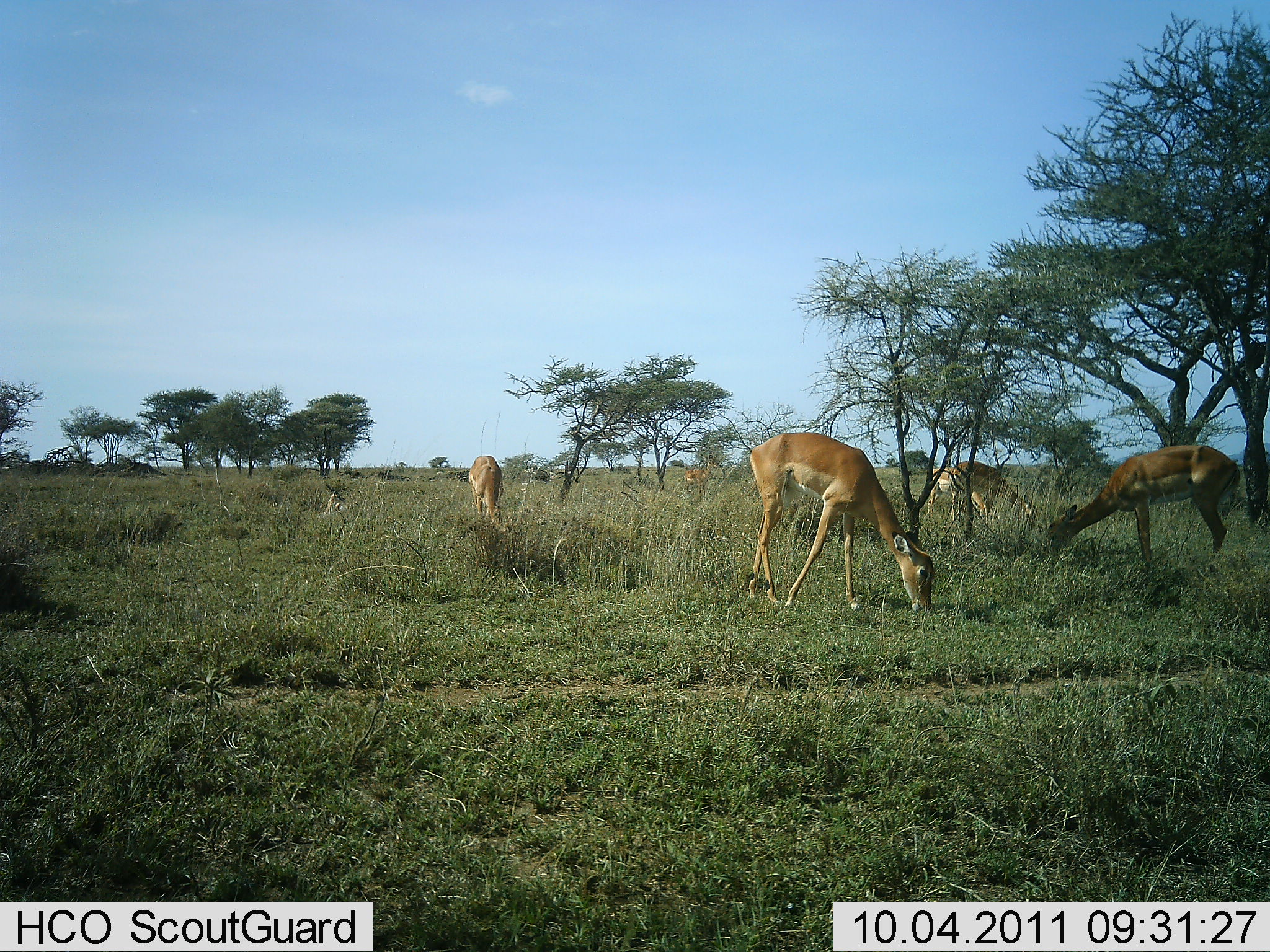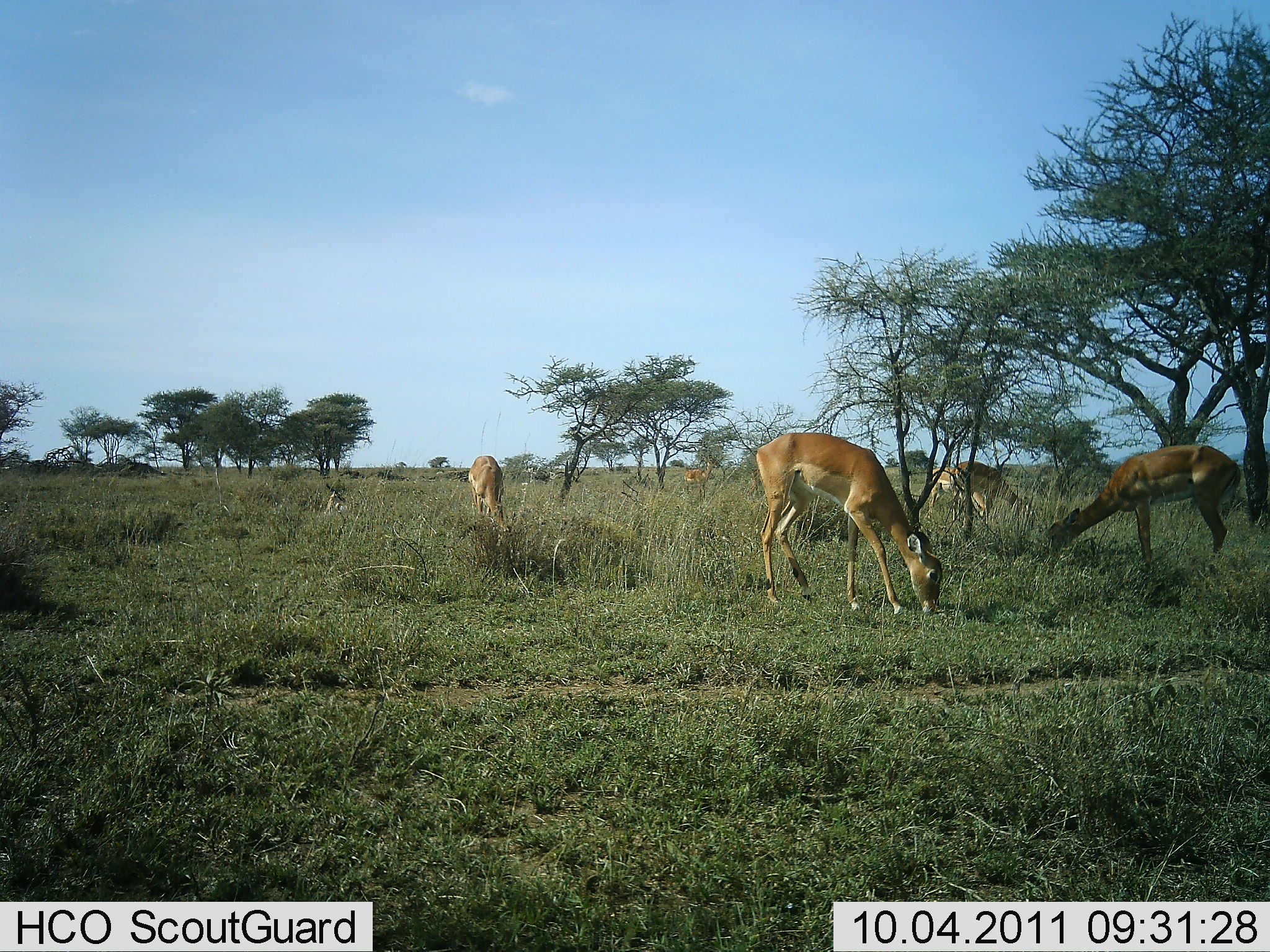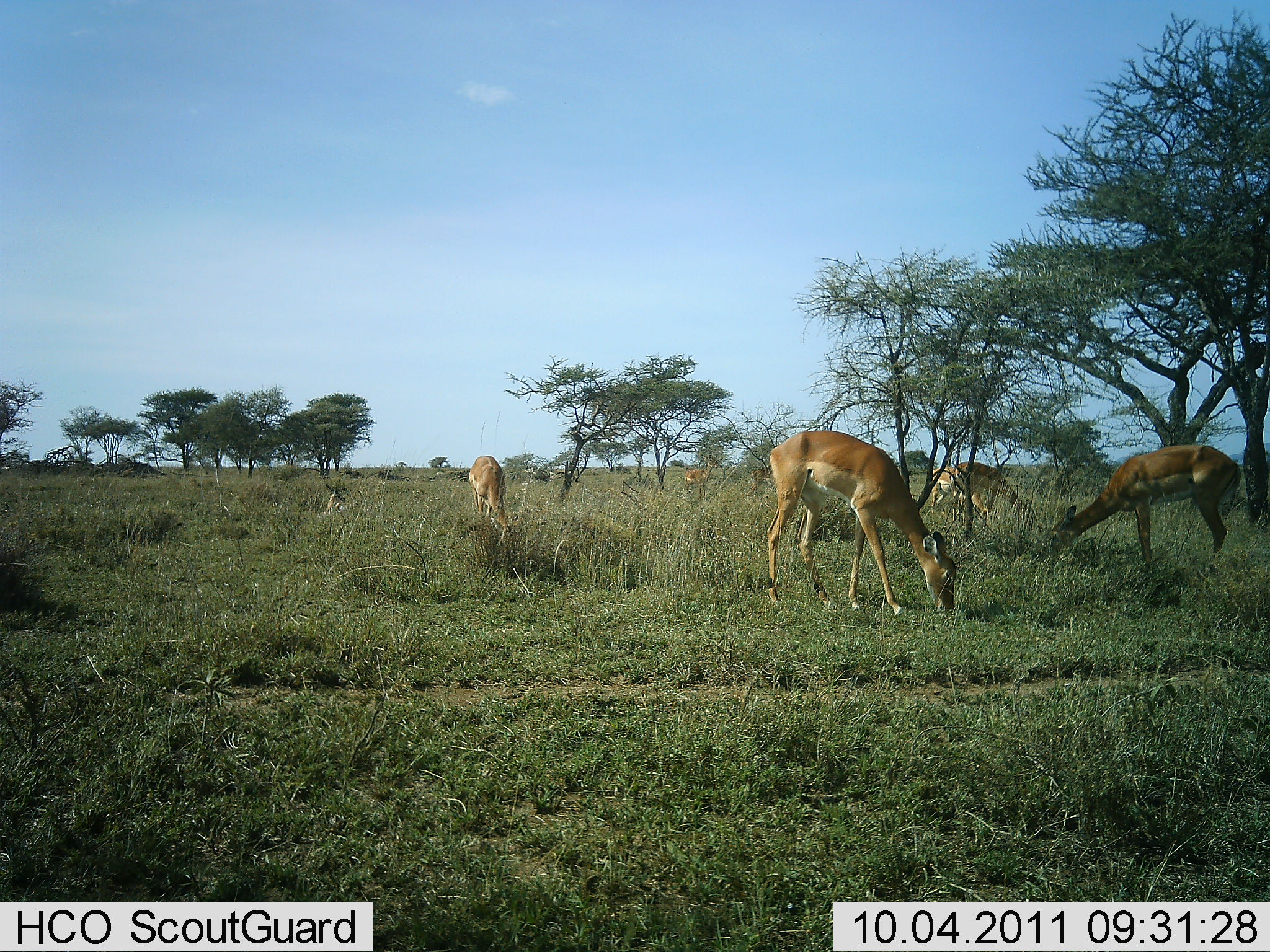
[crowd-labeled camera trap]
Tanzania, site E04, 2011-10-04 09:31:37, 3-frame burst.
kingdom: Animalia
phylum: Chordata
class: Mammalia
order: Artiodactyla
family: Bovidae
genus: Nanger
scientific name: Nanger granti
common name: grant's gazelle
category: gazellegrants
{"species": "gazellegrants (grant's gazelle) (Nanger granti)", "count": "5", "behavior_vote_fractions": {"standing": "8%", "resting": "8%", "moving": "0%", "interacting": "0%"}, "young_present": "0%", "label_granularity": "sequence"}